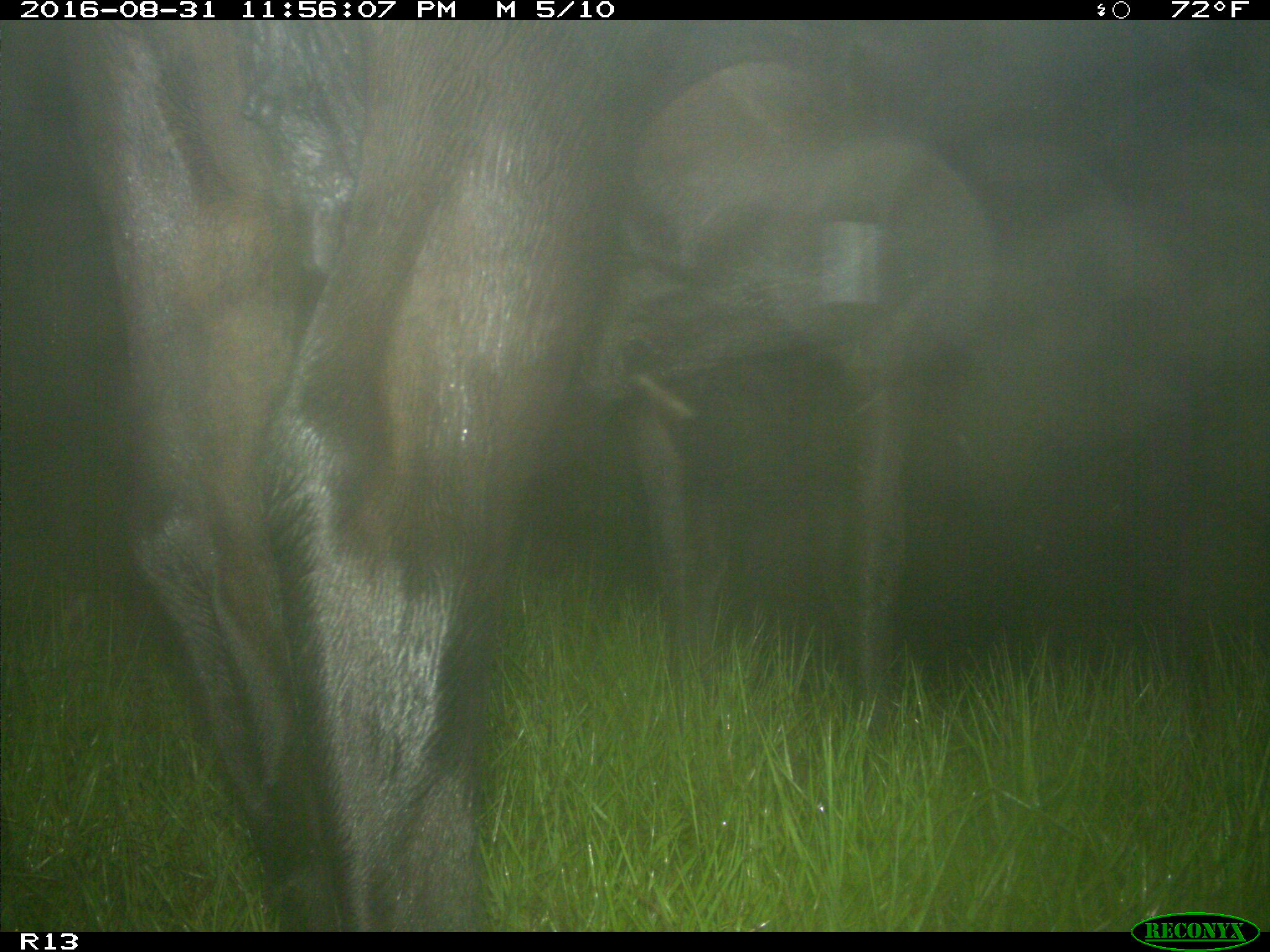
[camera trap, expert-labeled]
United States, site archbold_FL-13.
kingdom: Animalia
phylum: Chordata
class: Mammalia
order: Artiodactyla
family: Bovidae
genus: Bos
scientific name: Bos taurus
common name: domestic cow